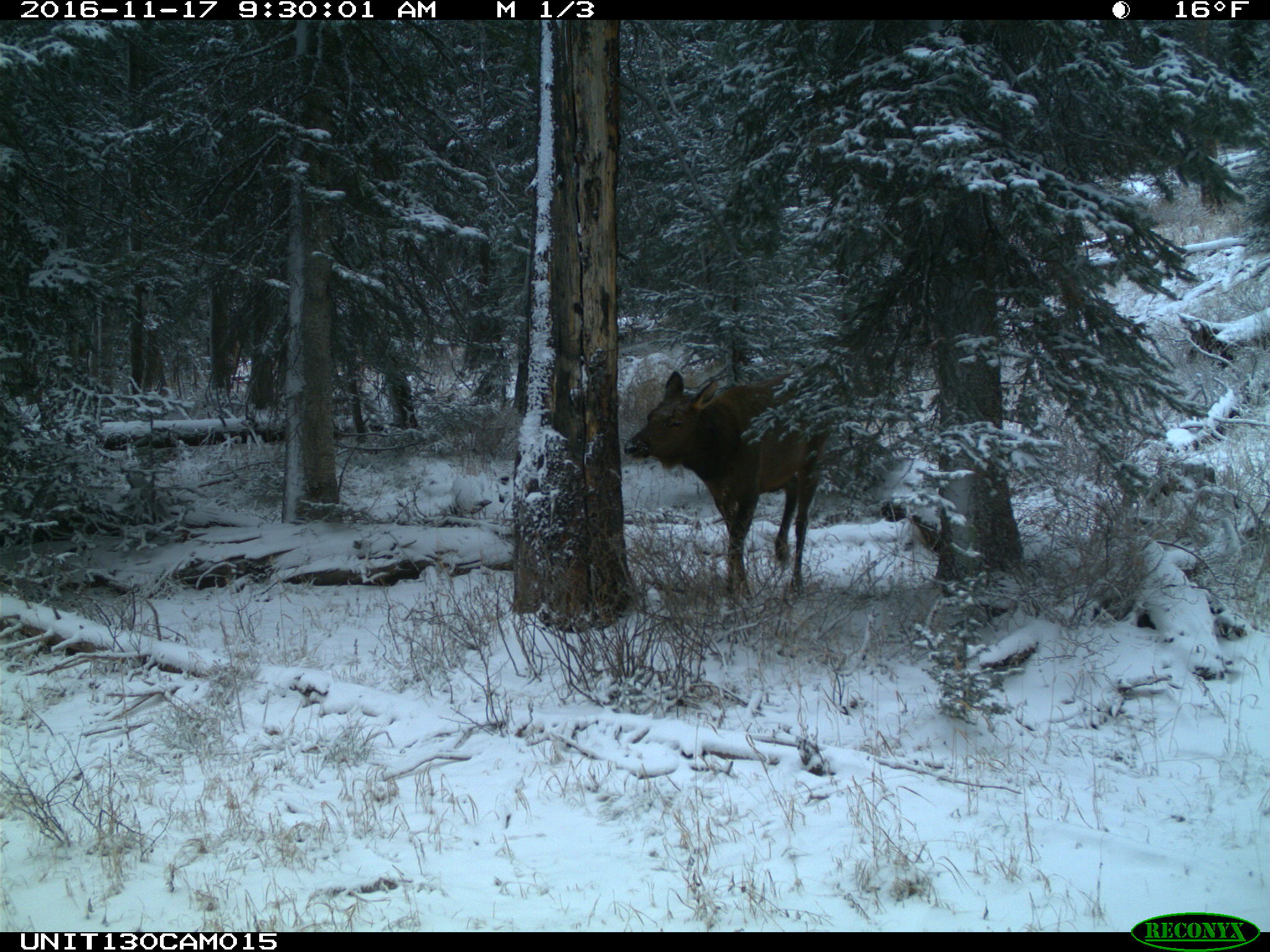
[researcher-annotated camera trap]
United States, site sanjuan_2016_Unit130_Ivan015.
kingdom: Animalia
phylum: Chordata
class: Mammalia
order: Artiodactyla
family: Cervidae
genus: Cervus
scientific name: Cervus elaphus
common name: red deer